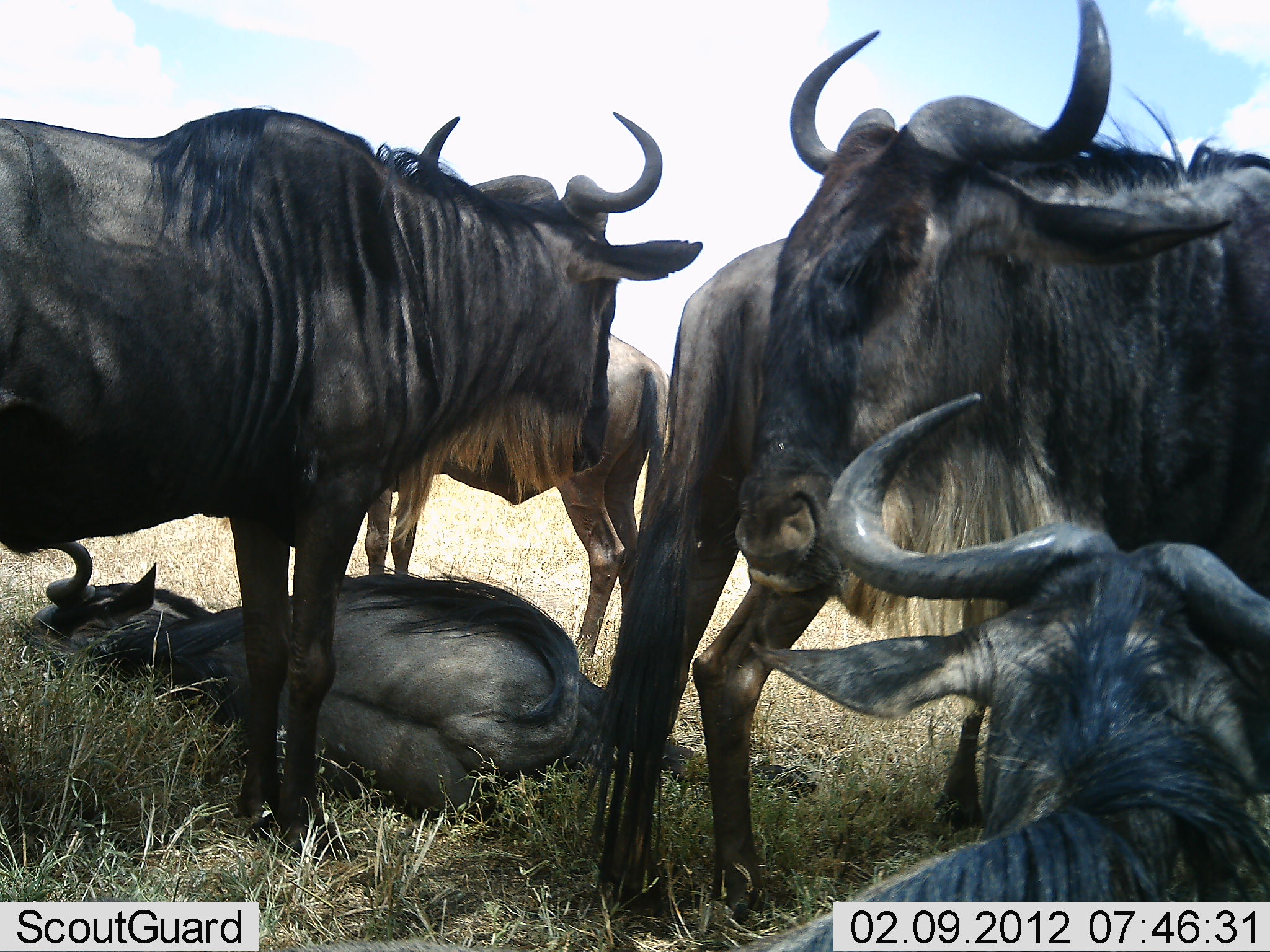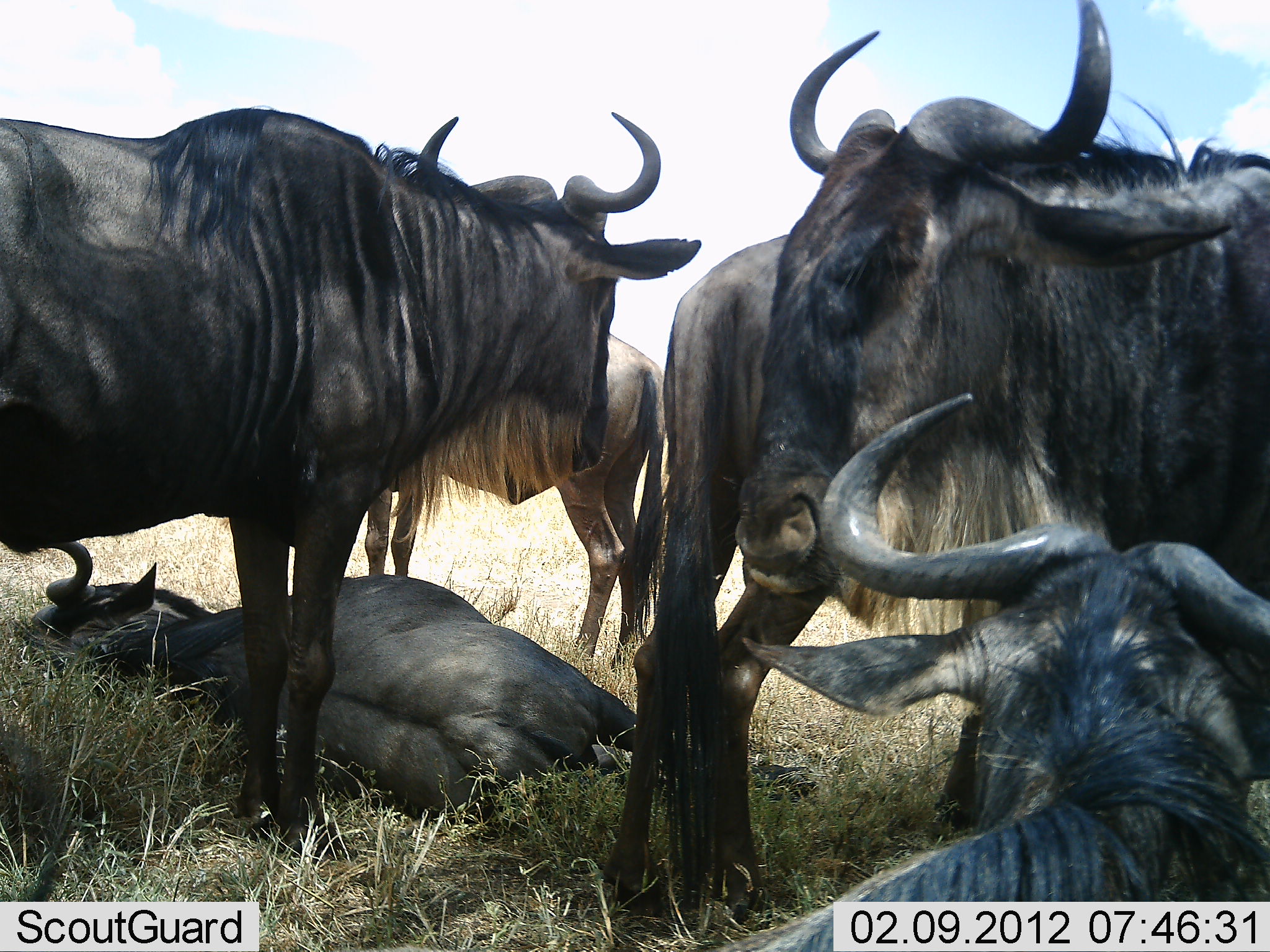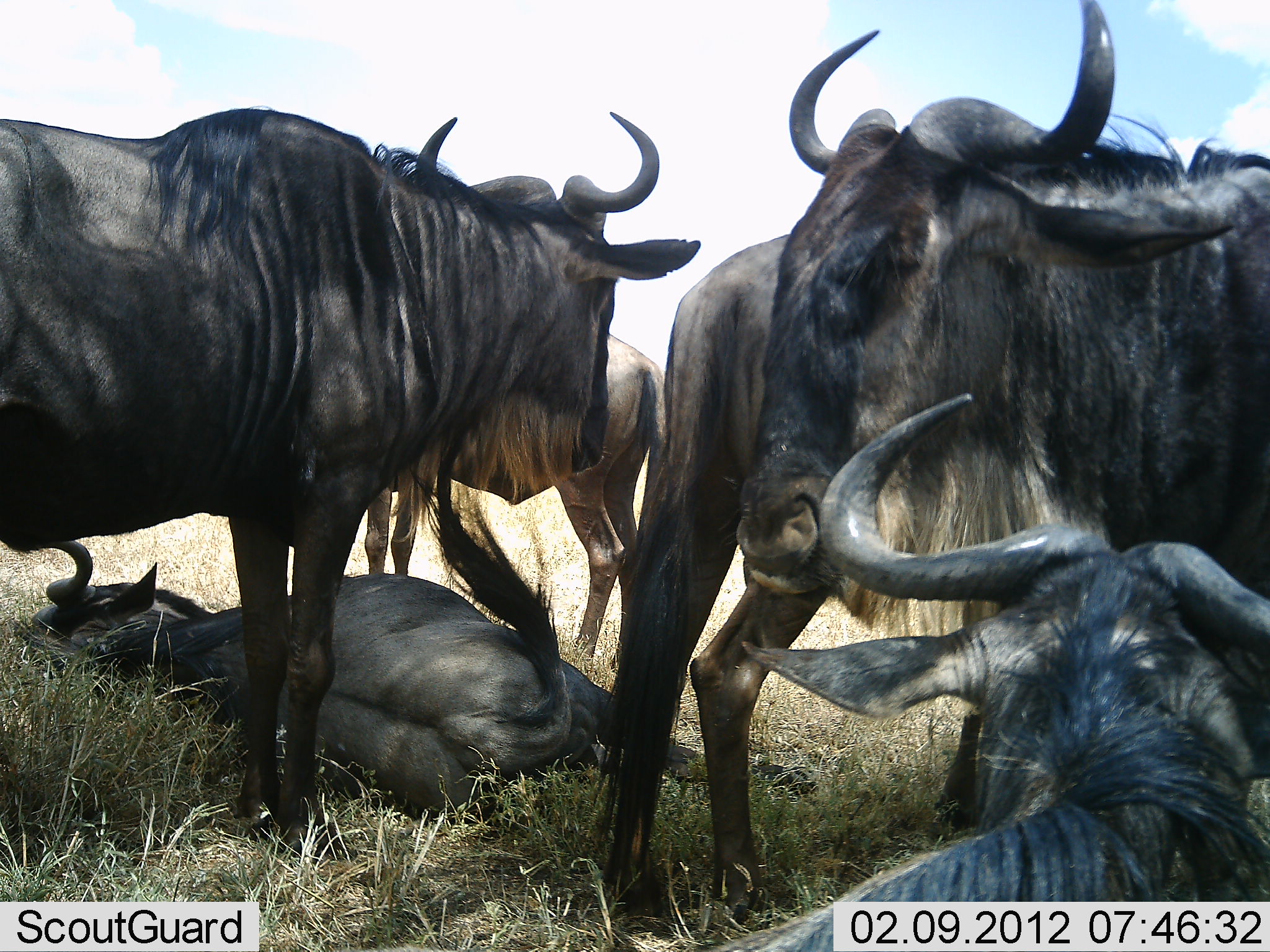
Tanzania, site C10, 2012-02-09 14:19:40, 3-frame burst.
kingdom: Animalia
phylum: Chordata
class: Mammalia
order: Artiodactyla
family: Bovidae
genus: Connochaetes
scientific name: Connochaetes taurinus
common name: blue wildebeest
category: wildebeest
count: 6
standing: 79%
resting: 95%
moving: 0%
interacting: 11%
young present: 0%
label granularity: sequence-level